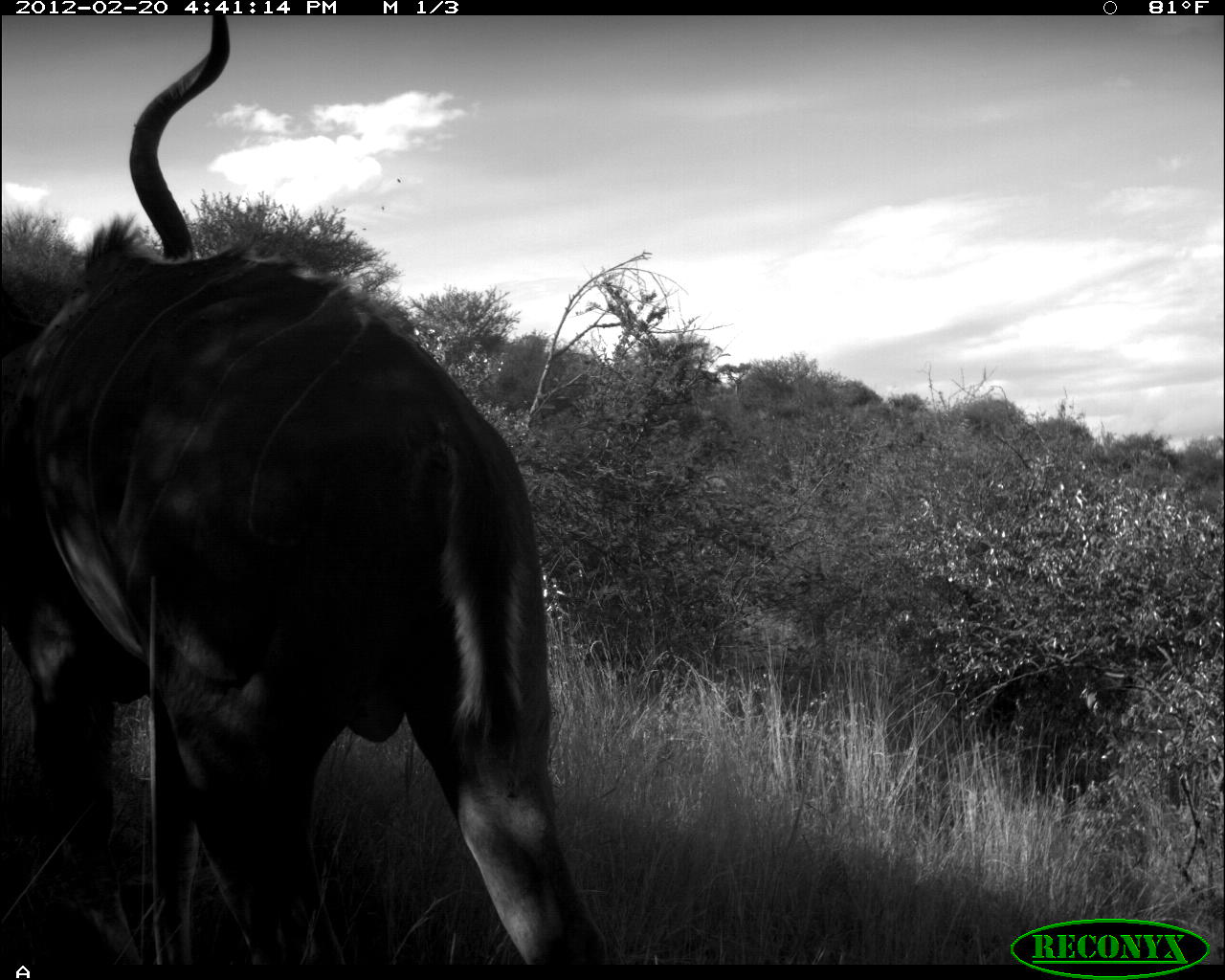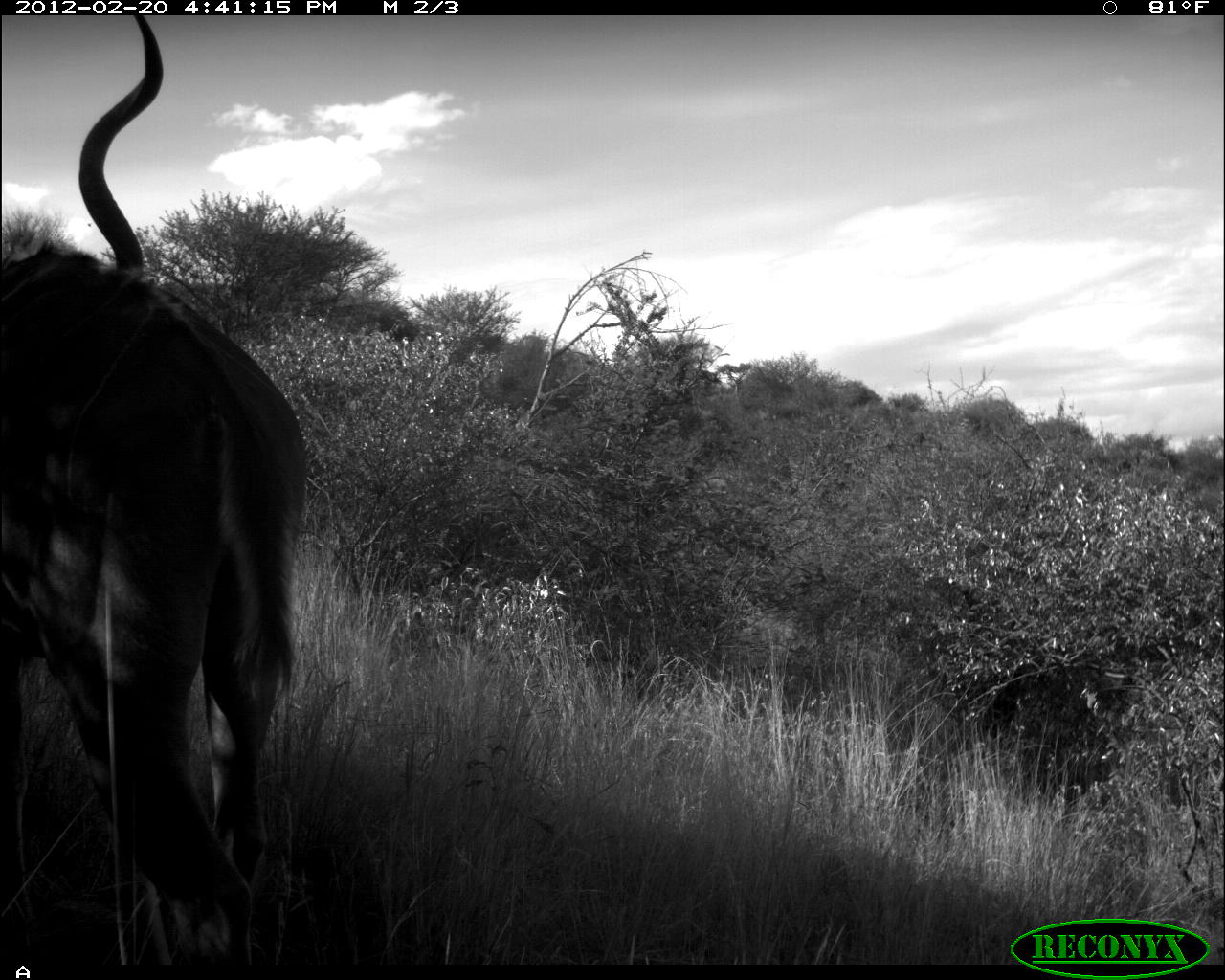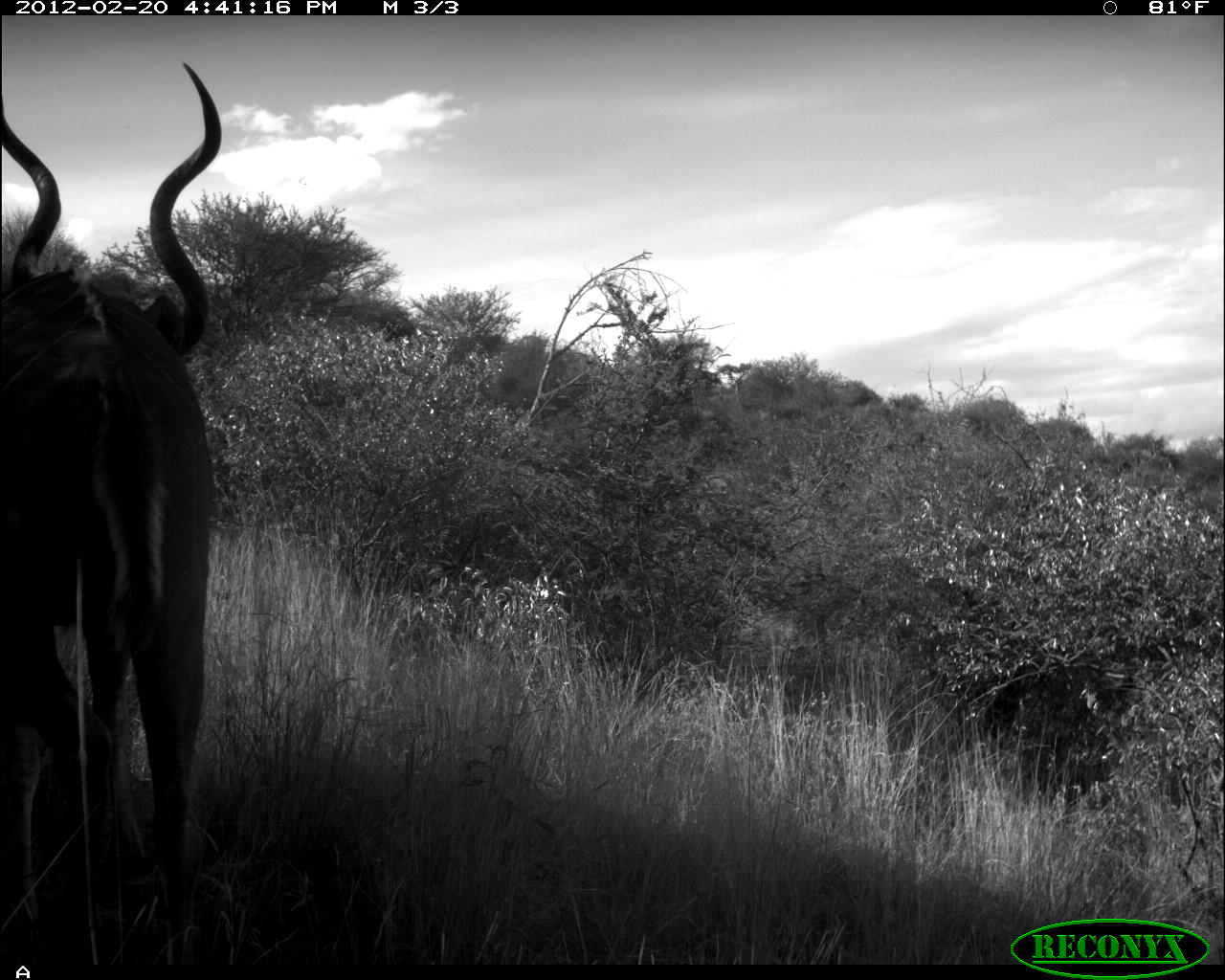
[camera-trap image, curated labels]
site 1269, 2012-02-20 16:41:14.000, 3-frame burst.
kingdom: Animalia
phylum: Chordata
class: Mammalia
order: Artiodactyla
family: Bovidae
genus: Tragelaphus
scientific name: Tragelaphus strepsiceros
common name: greater kudu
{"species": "Tragelaphus strepsiceros (greater kudu)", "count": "1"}